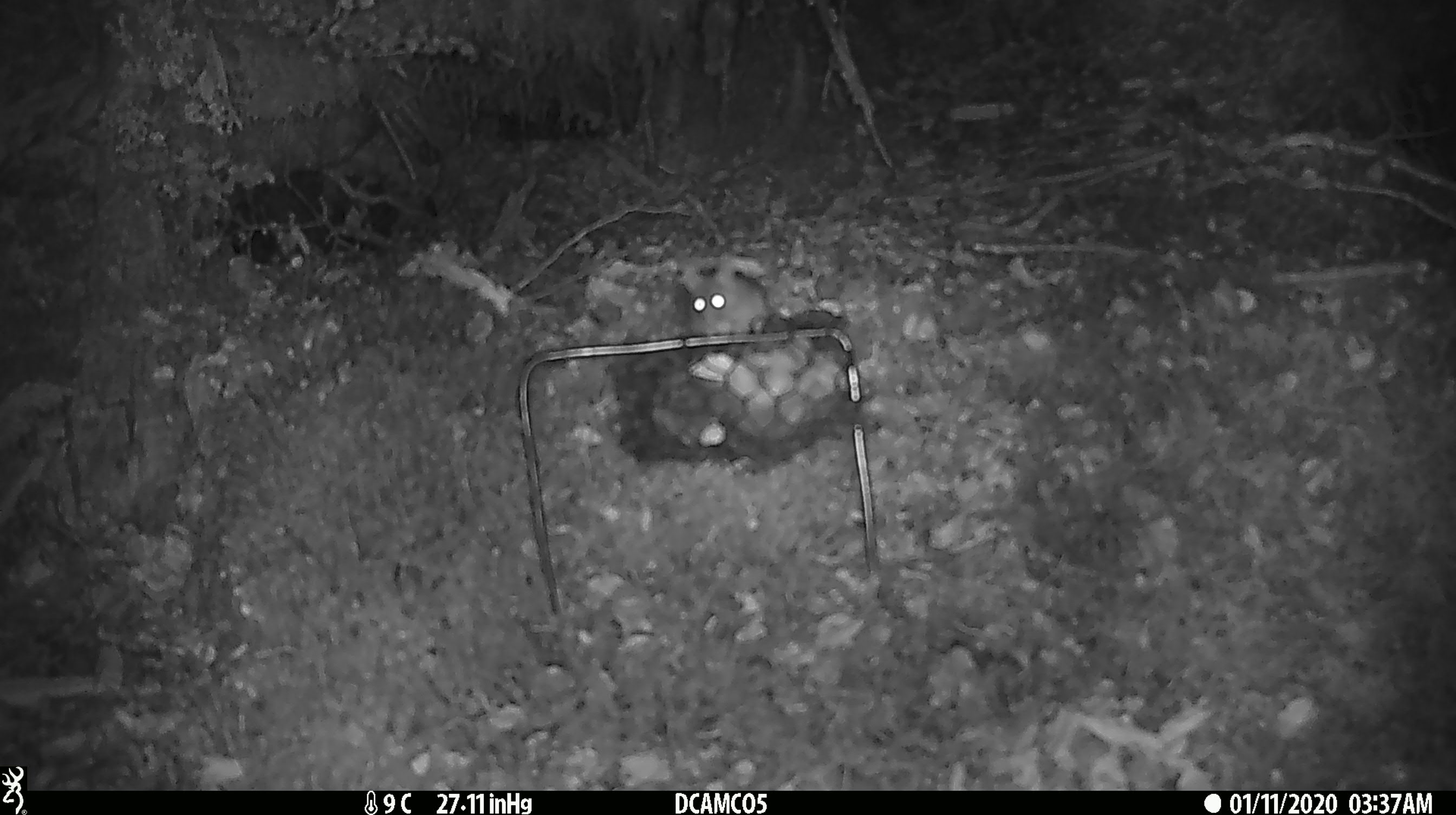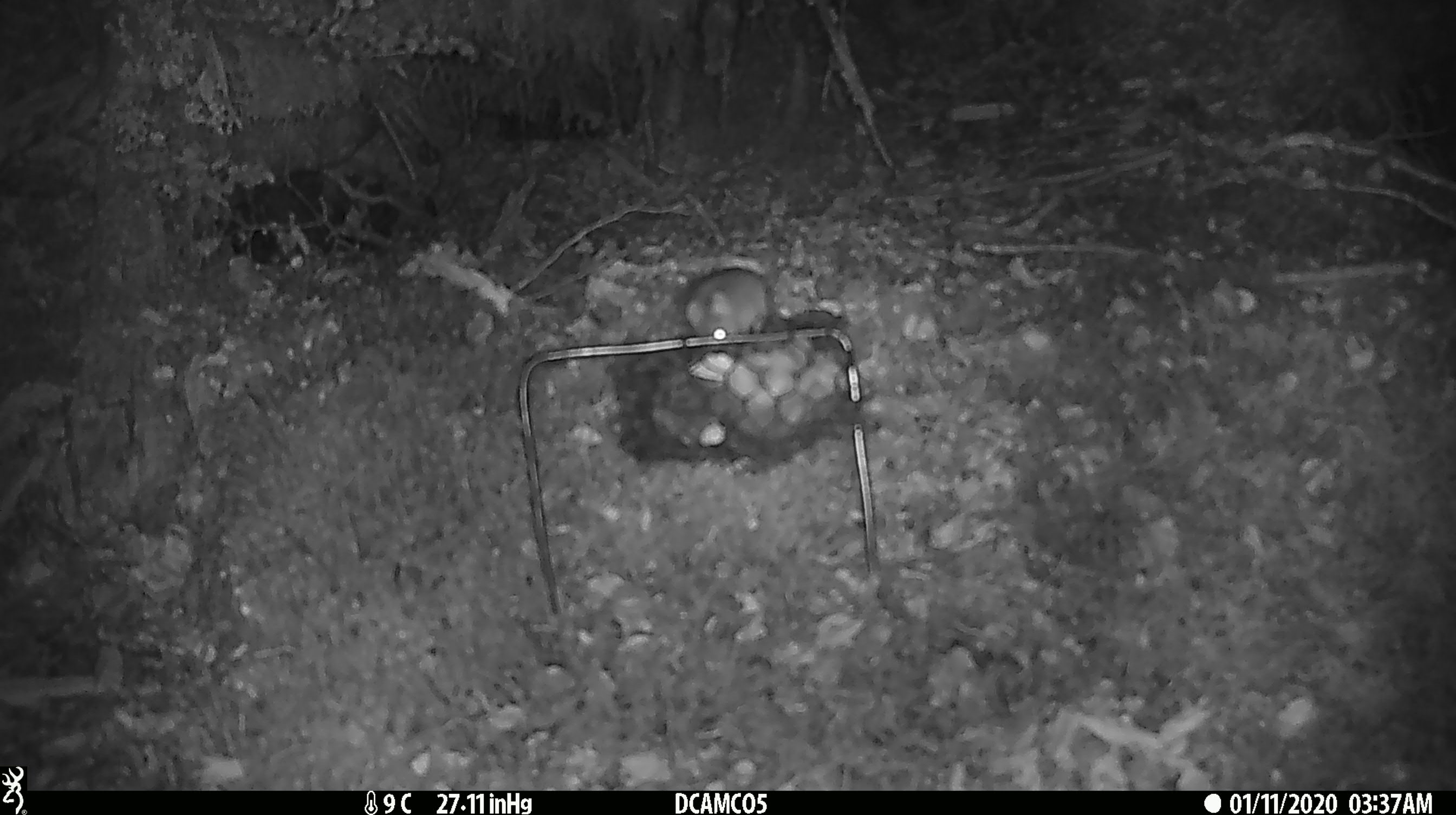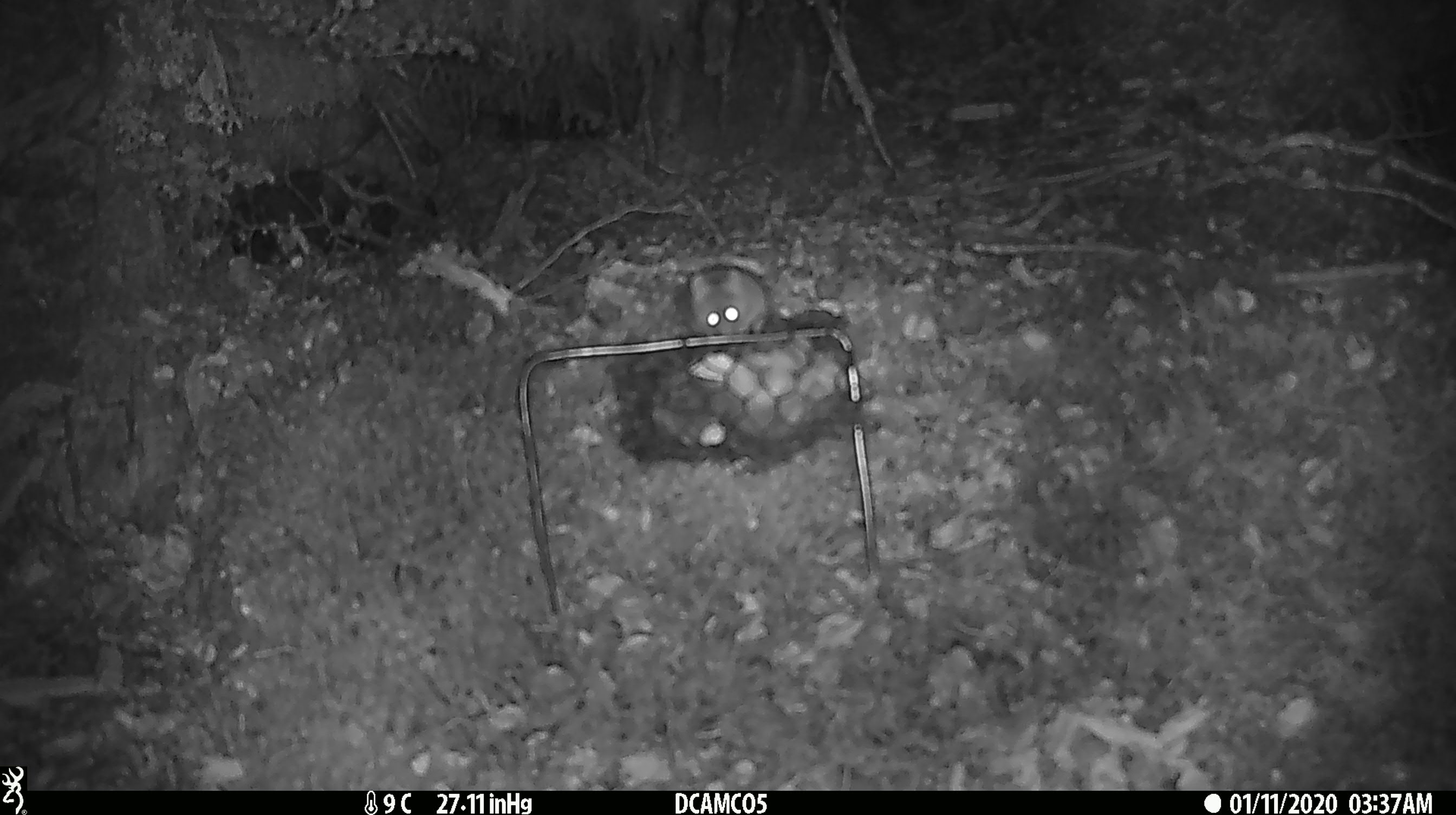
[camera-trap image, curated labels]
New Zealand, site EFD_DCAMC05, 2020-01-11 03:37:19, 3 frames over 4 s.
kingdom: Animalia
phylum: Chordata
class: Mammalia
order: Rodentia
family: Muridae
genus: Mus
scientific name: Mus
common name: mouse